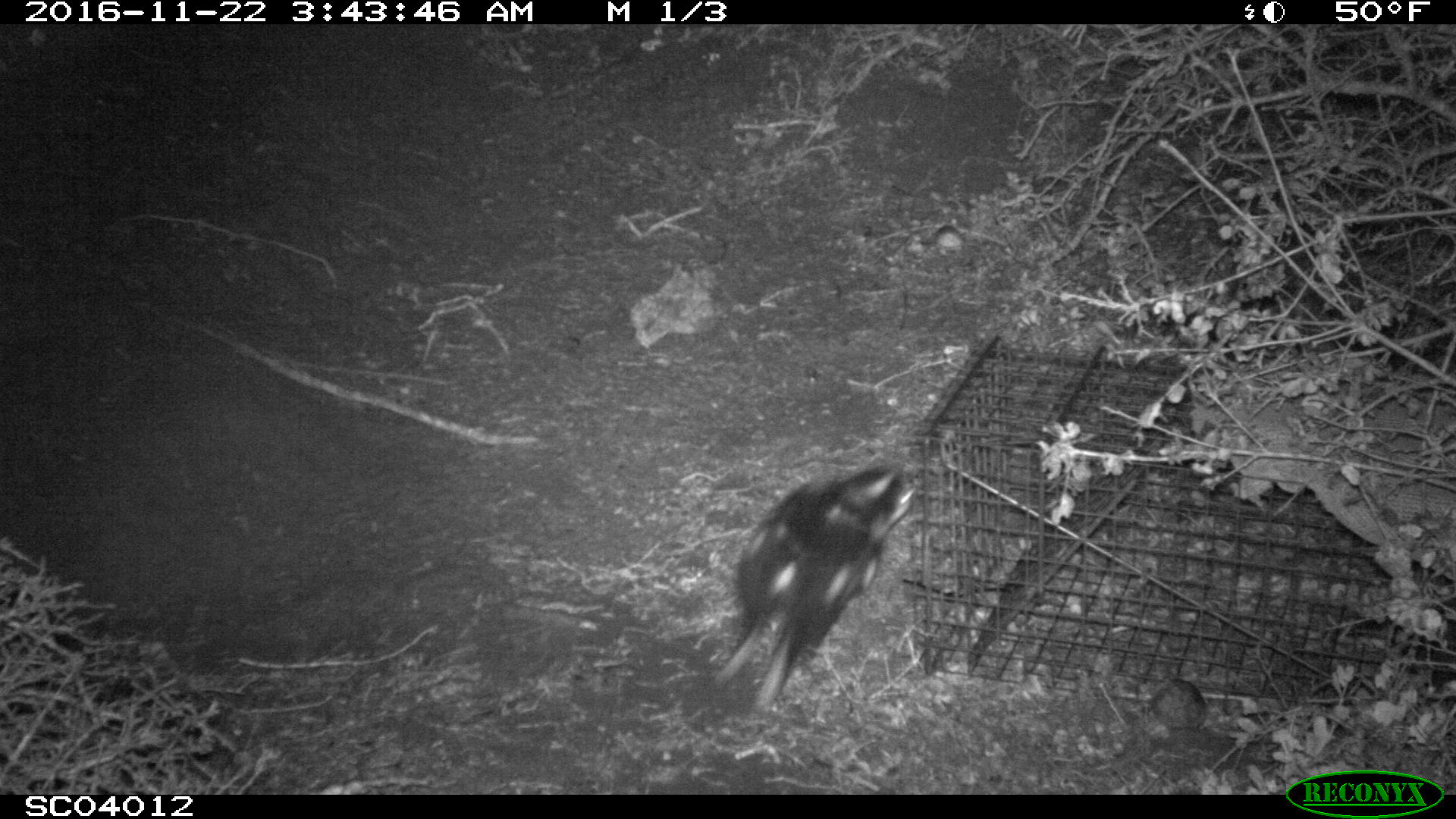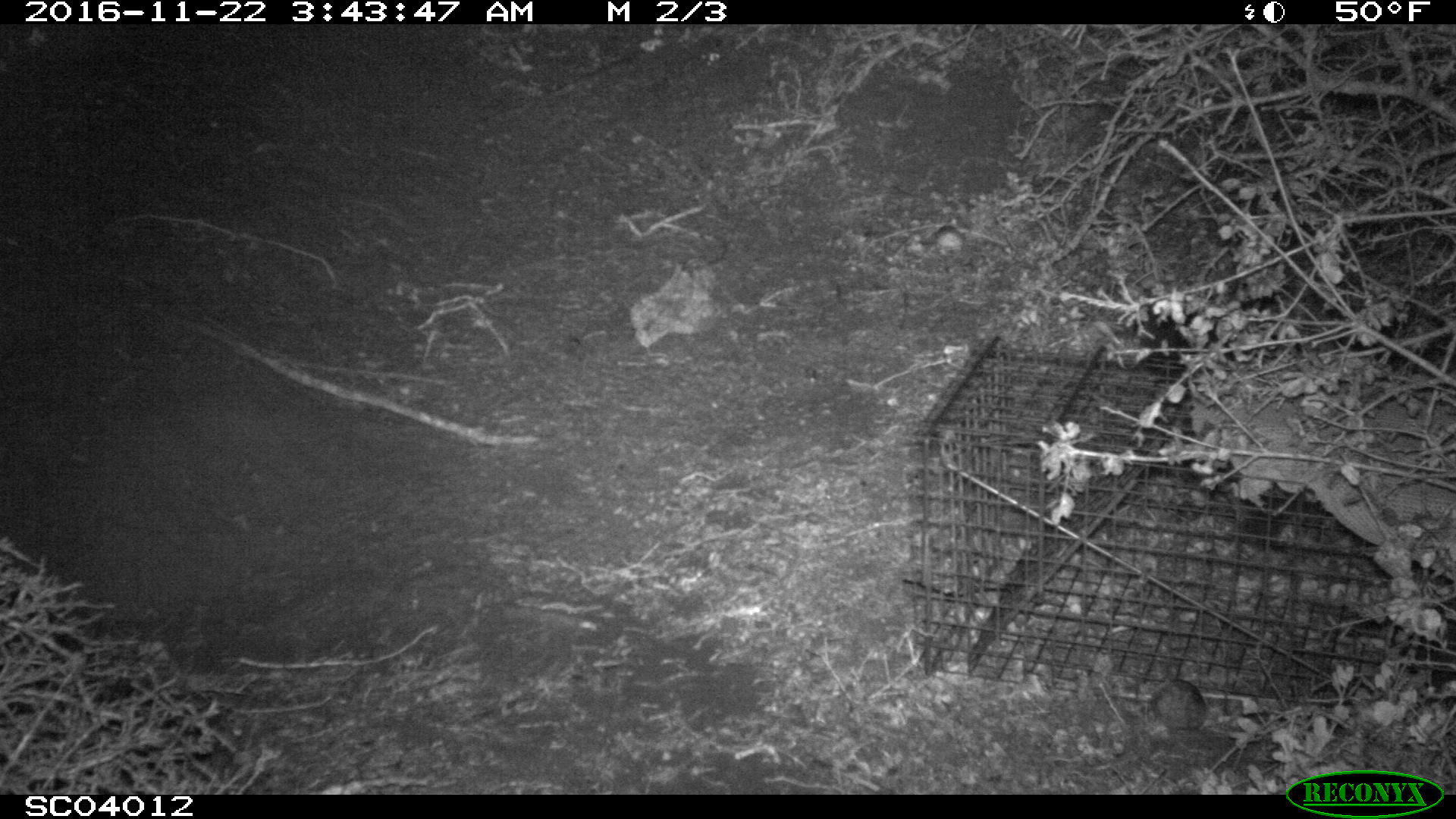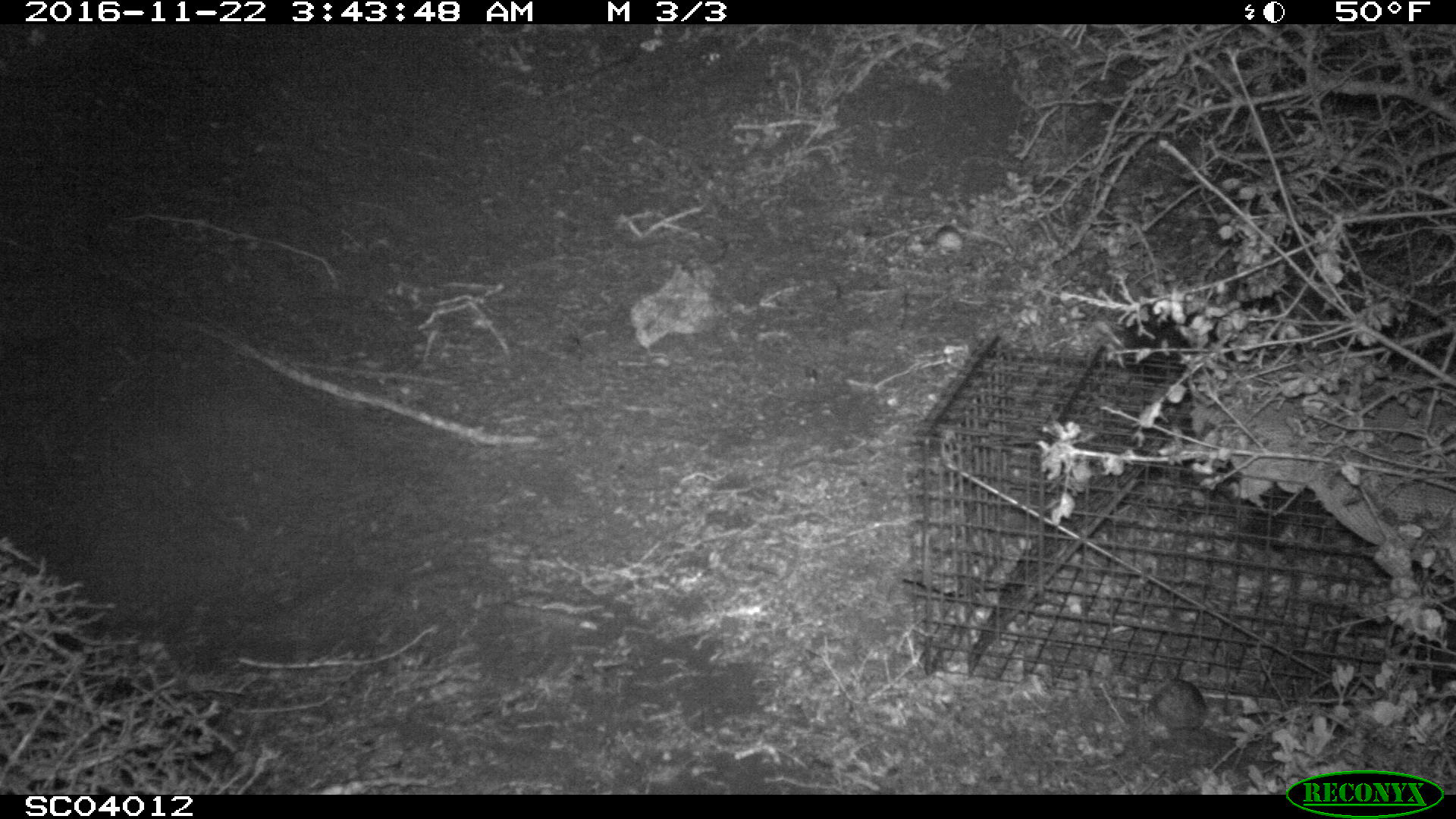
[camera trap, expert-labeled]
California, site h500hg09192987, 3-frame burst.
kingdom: Animalia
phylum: Chordata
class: Mammalia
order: Carnivora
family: Mephitidae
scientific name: Mephitidae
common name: skunk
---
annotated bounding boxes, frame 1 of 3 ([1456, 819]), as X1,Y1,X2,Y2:
skunk: 712,462,913,715